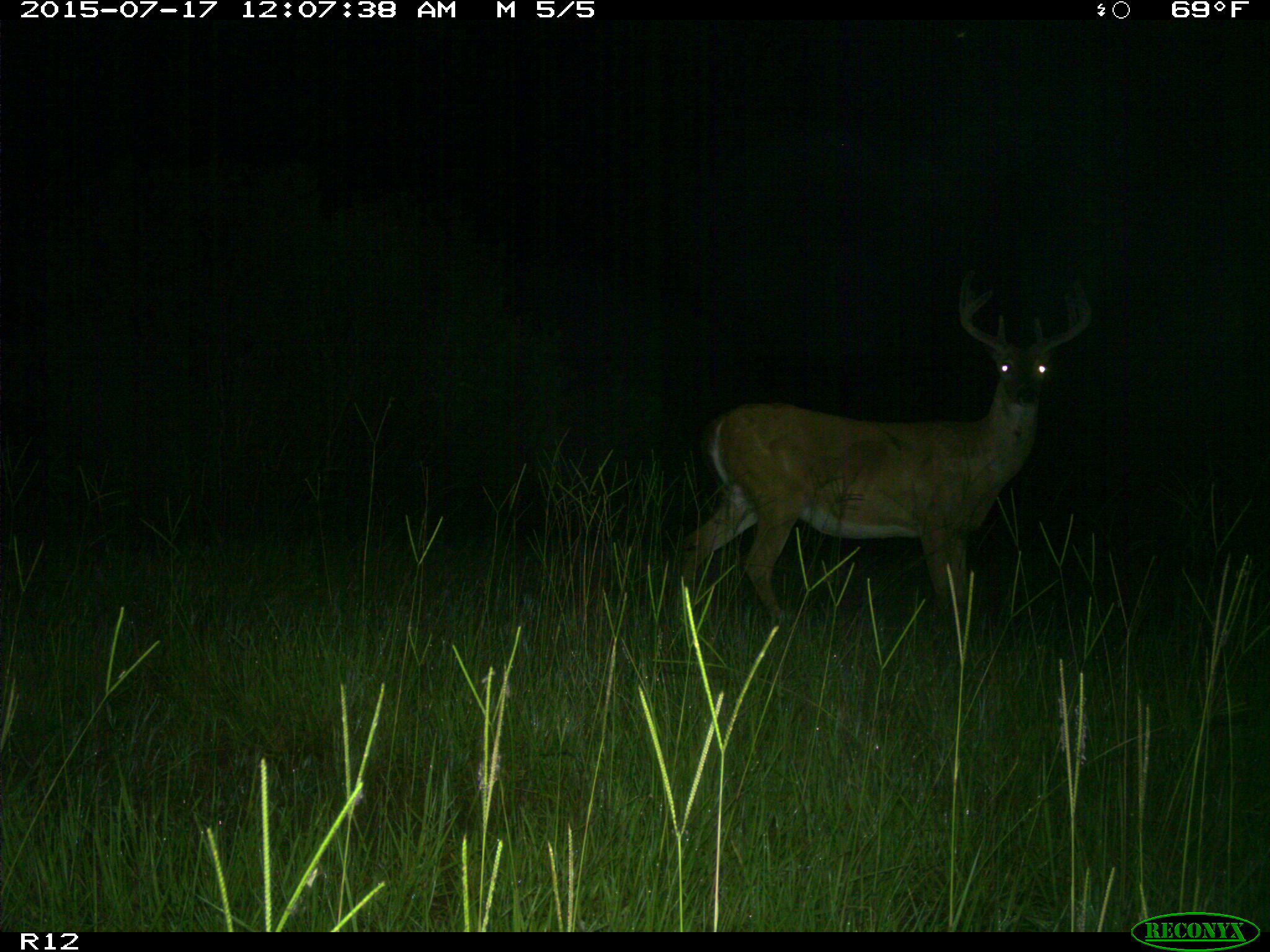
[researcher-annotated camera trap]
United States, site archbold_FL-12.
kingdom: Animalia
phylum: Chordata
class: Mammalia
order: Artiodactyla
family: Cervidae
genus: Odocoileus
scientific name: Odocoileus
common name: deer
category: unidentified deer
Unidentified deer (deer) (Odocoileus).